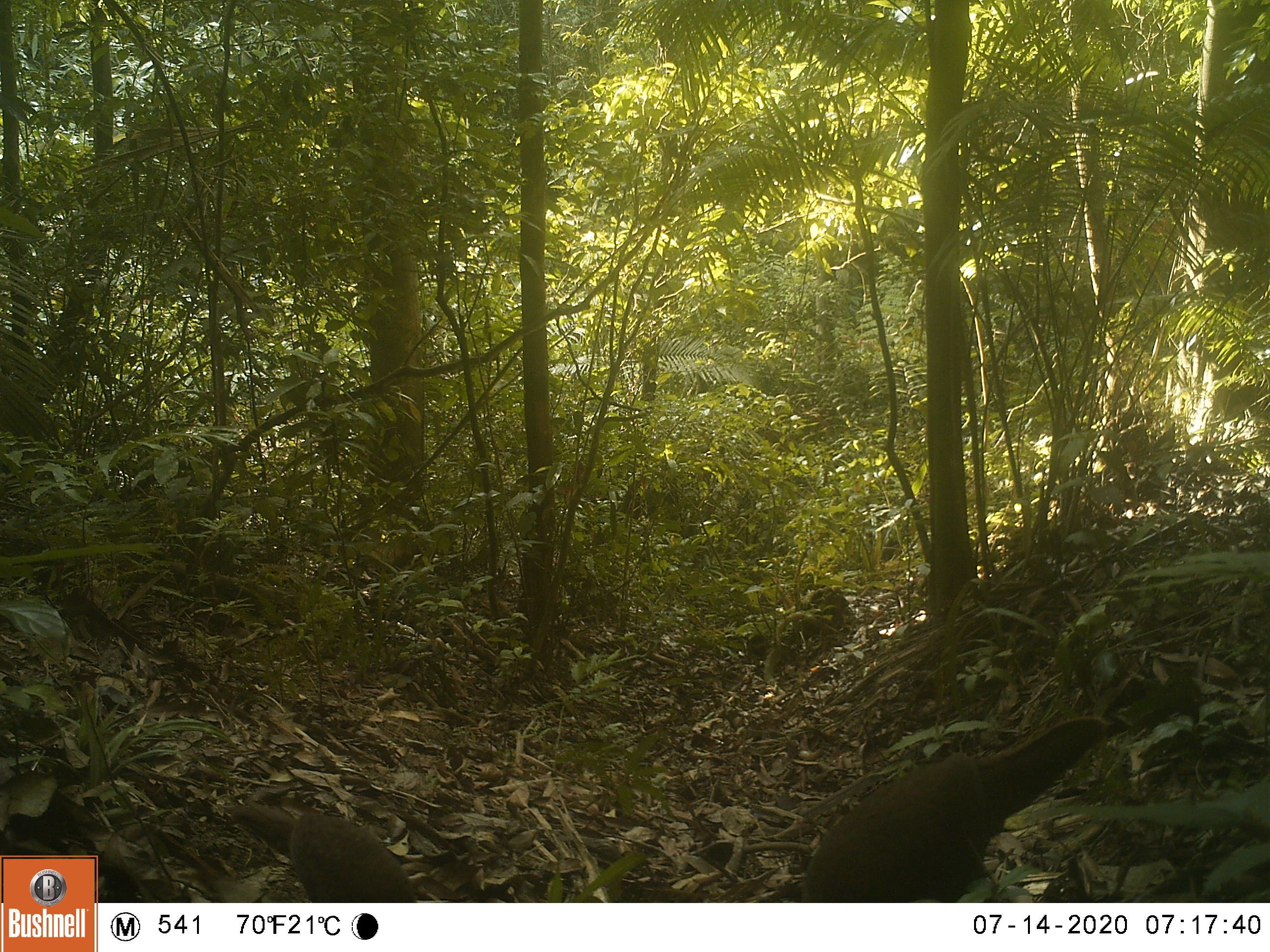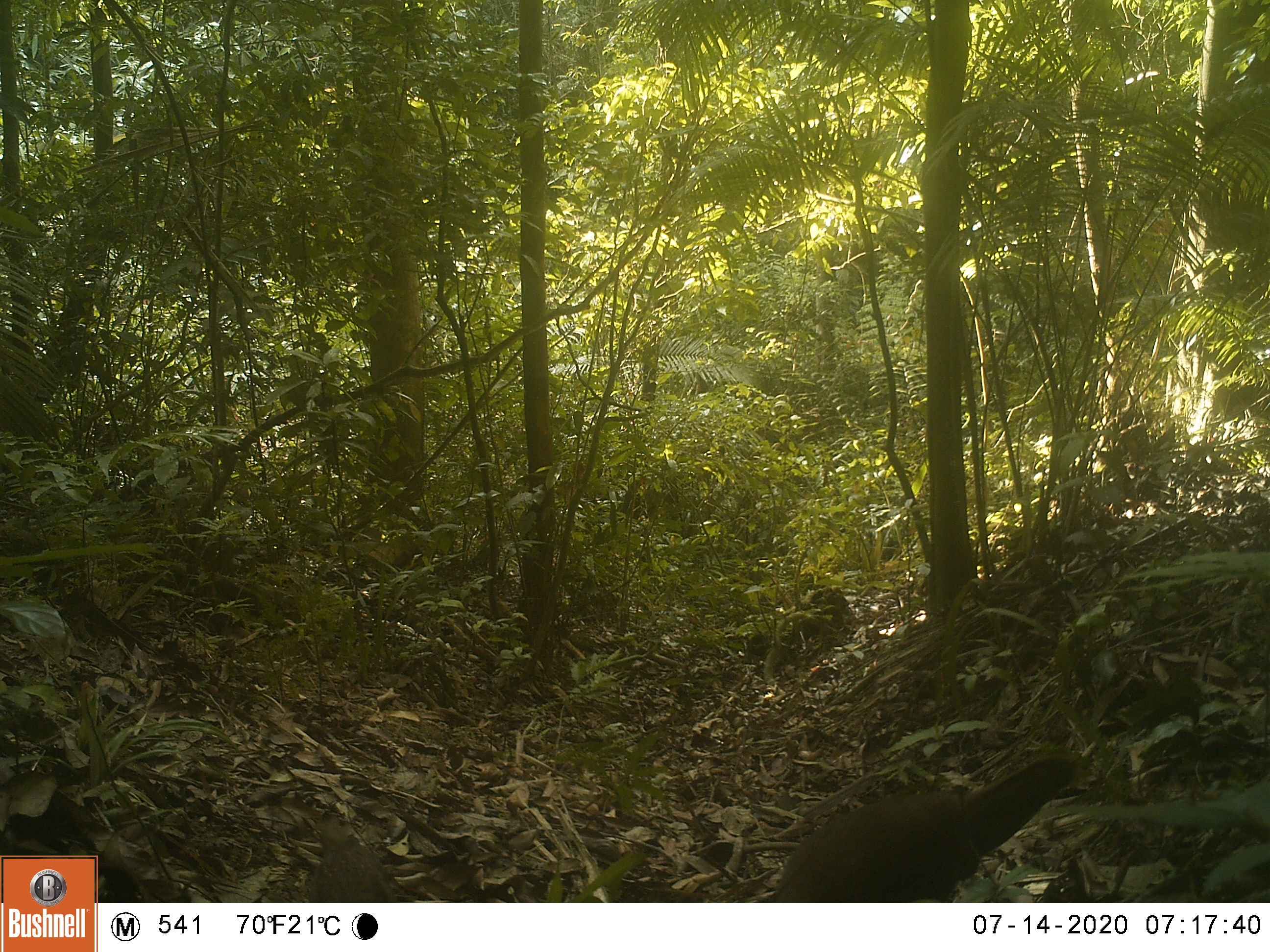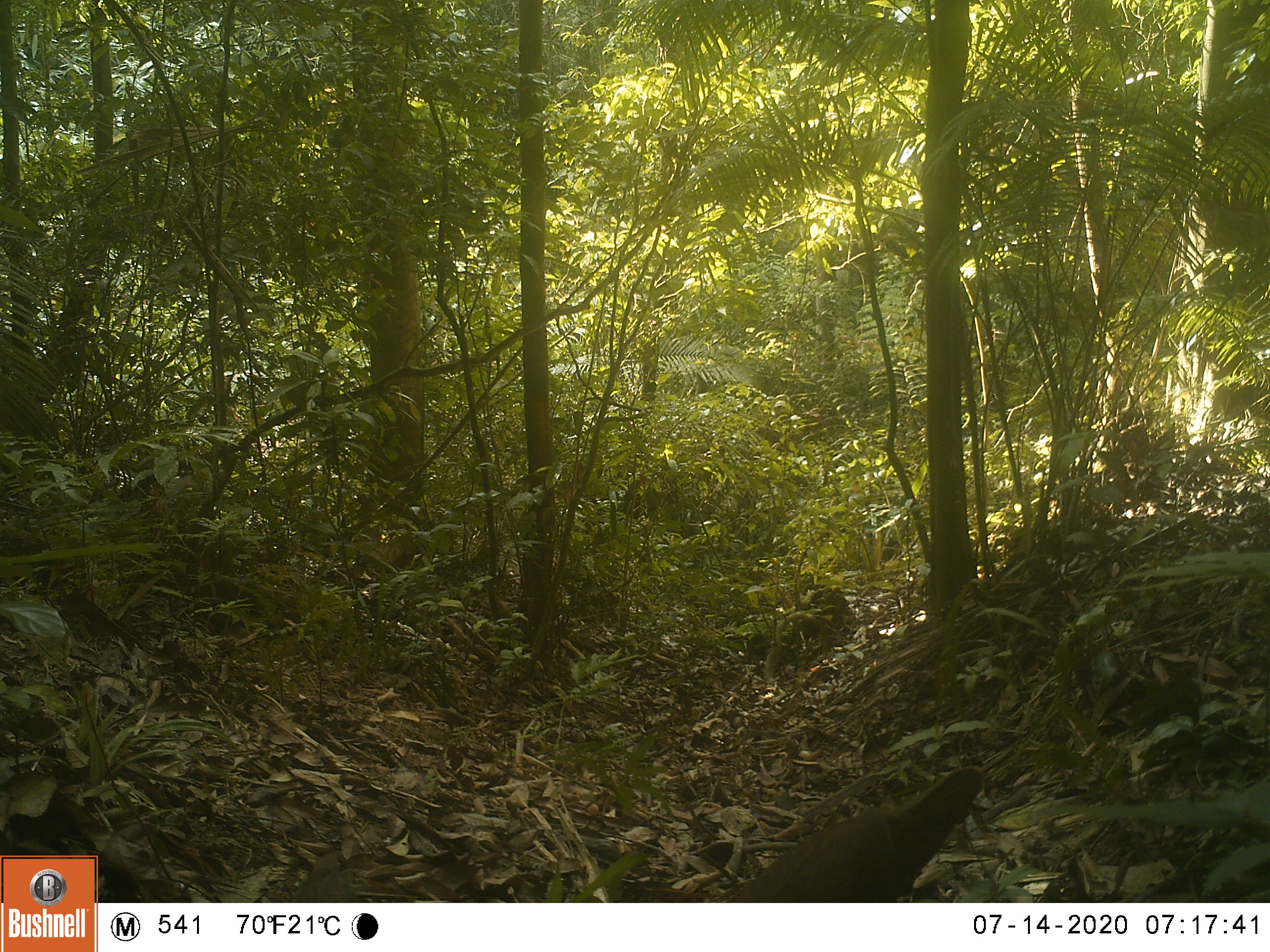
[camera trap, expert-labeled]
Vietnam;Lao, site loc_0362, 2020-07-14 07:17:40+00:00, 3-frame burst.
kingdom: Animalia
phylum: Chordata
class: Aves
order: Galliformes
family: Phasianidae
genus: Lophura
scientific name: Lophura nycthemera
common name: silver pheasant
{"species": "silver pheasant (Lophura nycthemera)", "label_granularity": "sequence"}